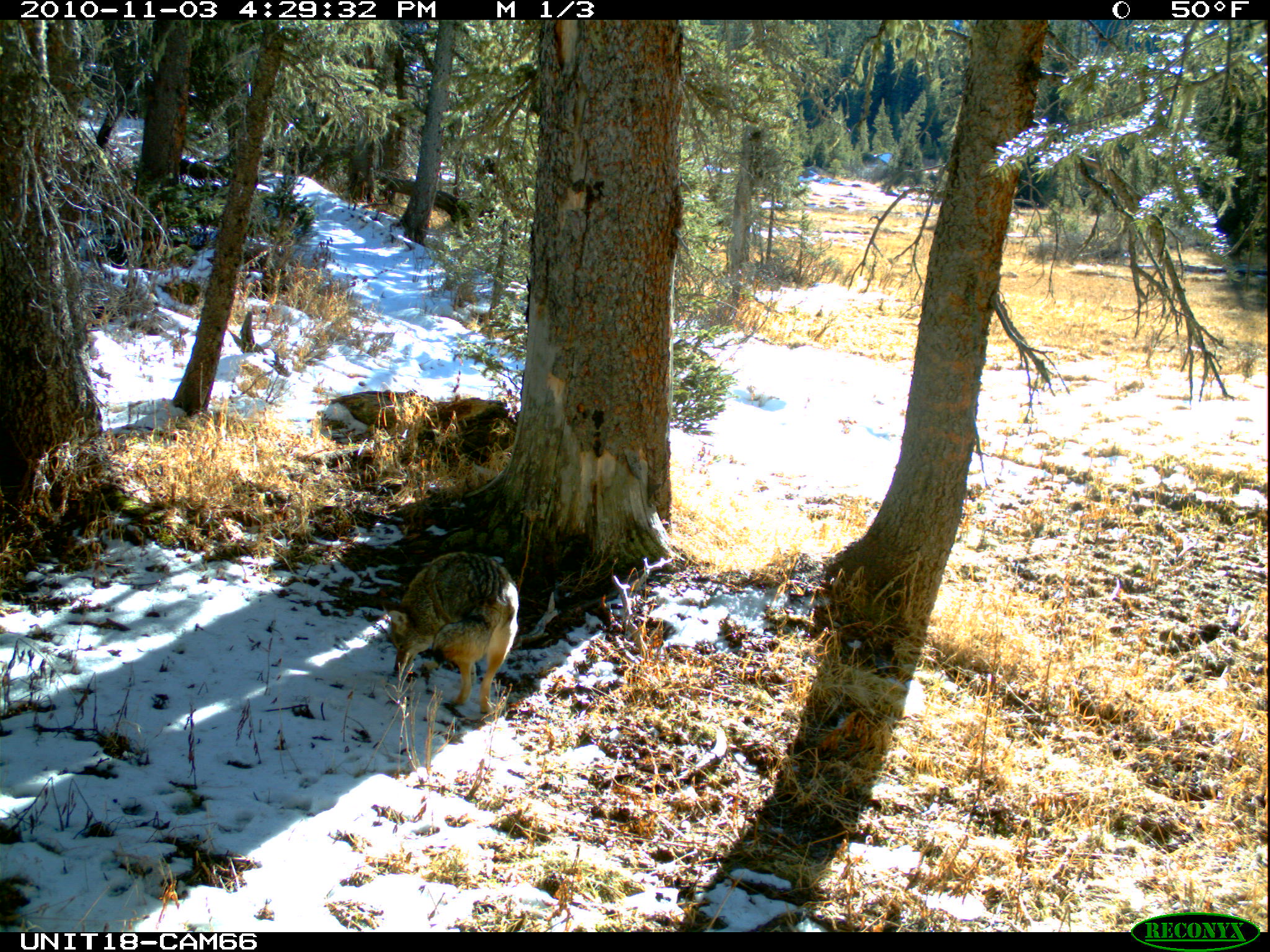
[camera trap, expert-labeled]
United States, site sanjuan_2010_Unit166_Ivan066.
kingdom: Animalia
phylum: Chordata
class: Mammalia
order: Carnivora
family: Canidae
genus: Canis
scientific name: Canis latrans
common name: coyote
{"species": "Canis latrans (coyote)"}